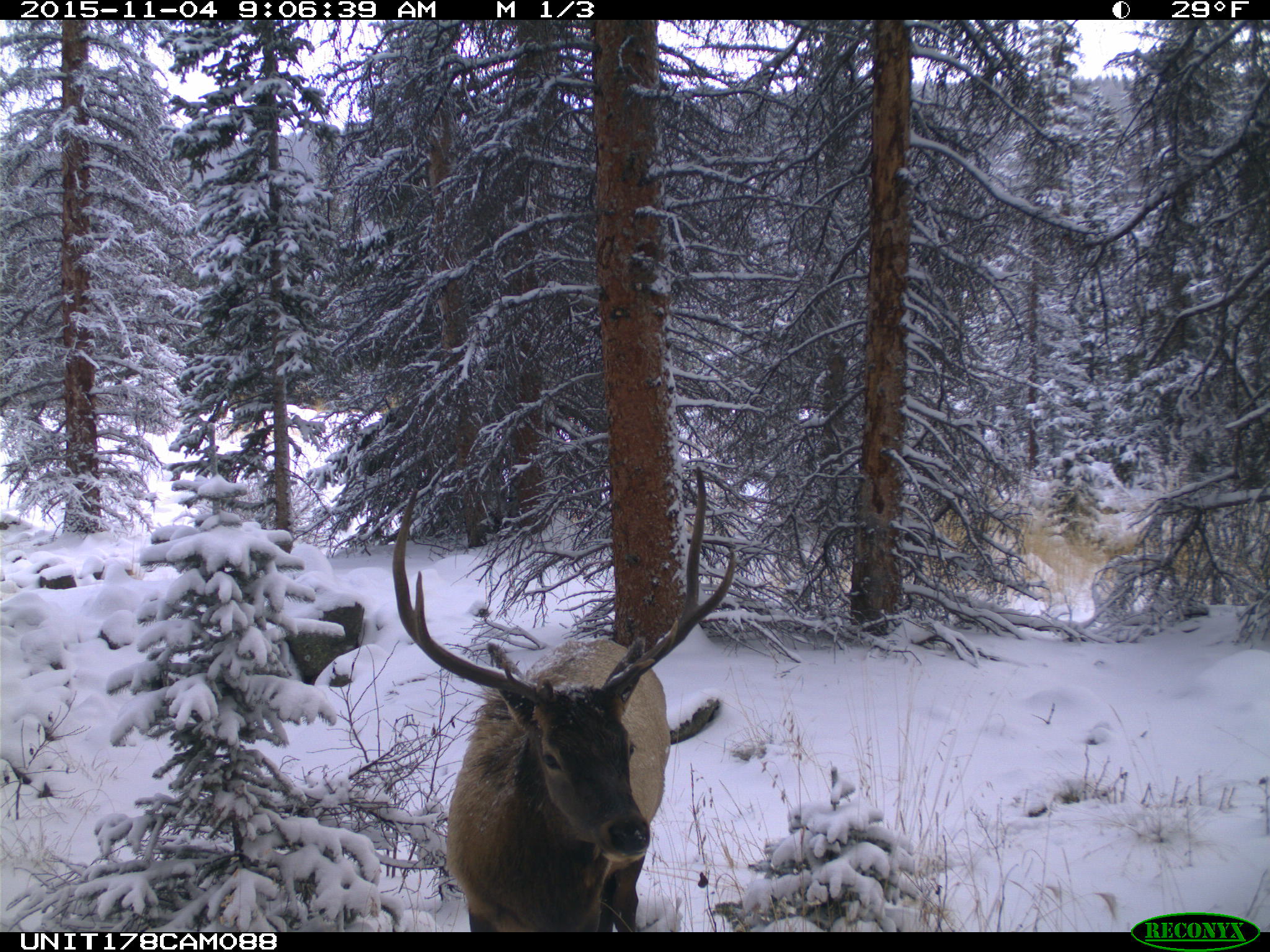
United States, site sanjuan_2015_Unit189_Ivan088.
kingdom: Animalia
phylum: Chordata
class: Mammalia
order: Artiodactyla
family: Cervidae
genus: Cervus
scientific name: Cervus elaphus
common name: red deer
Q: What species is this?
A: Cervus elaphus (red deer).